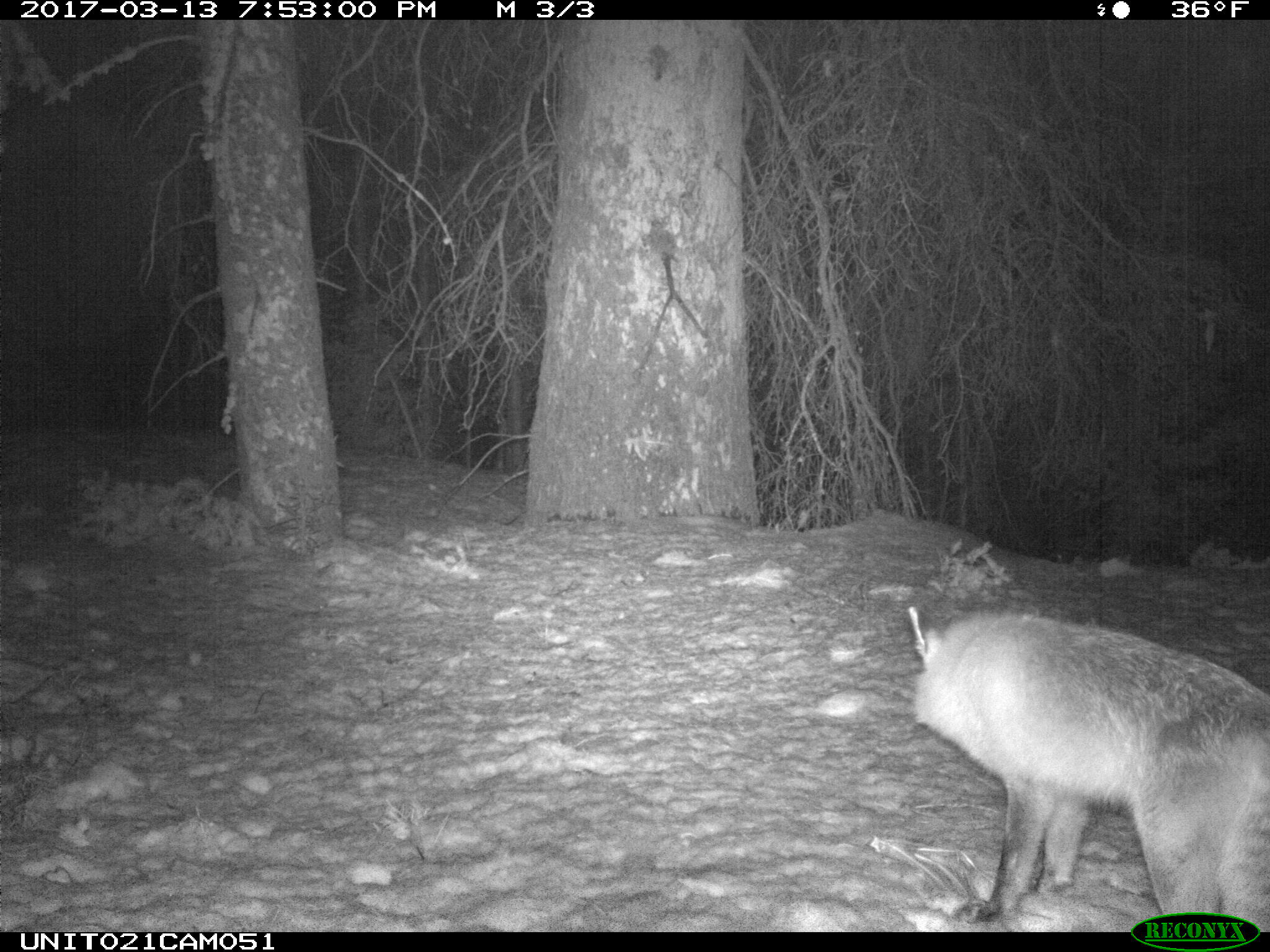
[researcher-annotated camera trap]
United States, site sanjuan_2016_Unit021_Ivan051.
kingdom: Animalia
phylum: Chordata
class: Mammalia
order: Carnivora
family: Canidae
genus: Vulpes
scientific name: Vulpes vulpes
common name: red fox